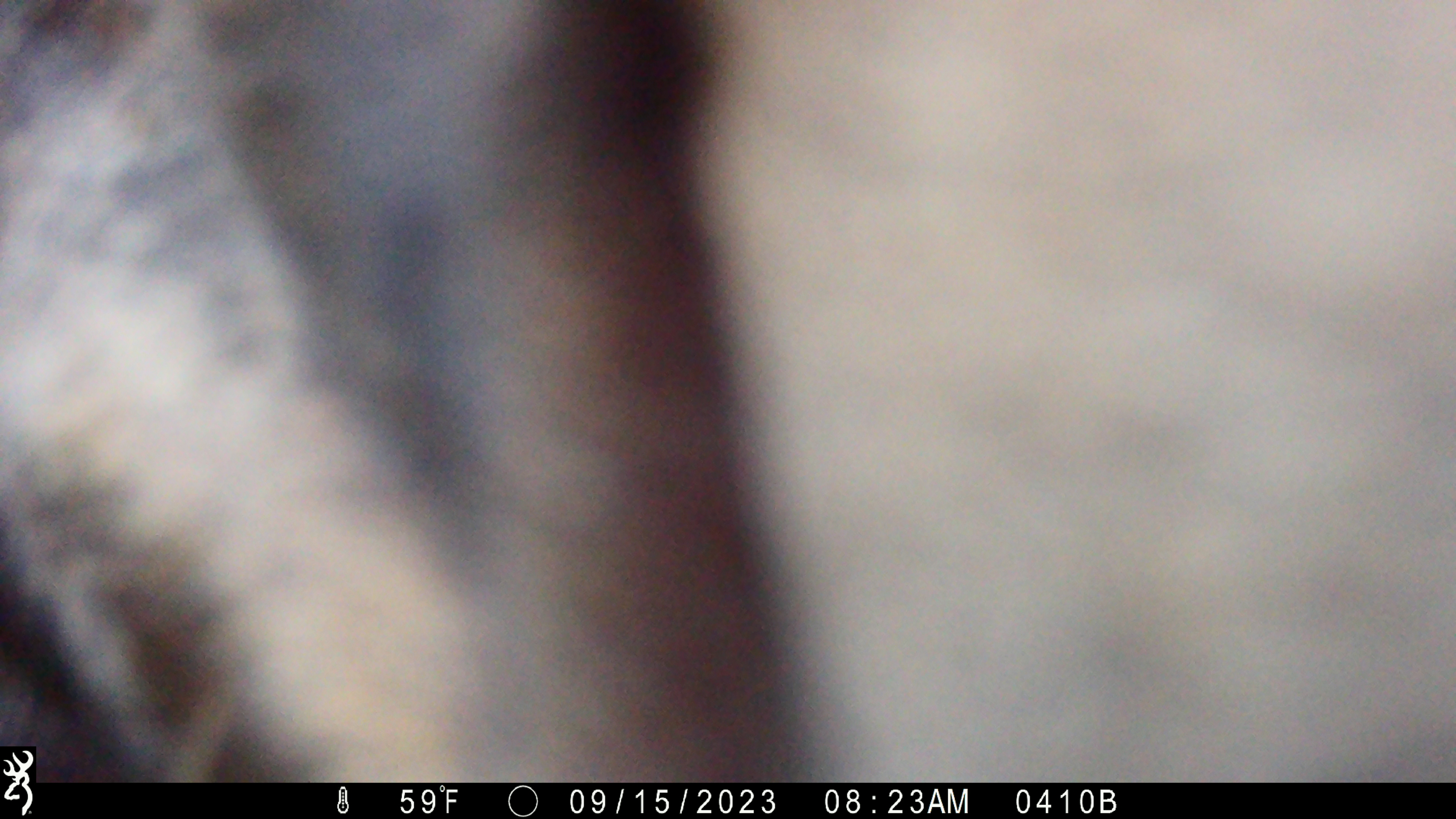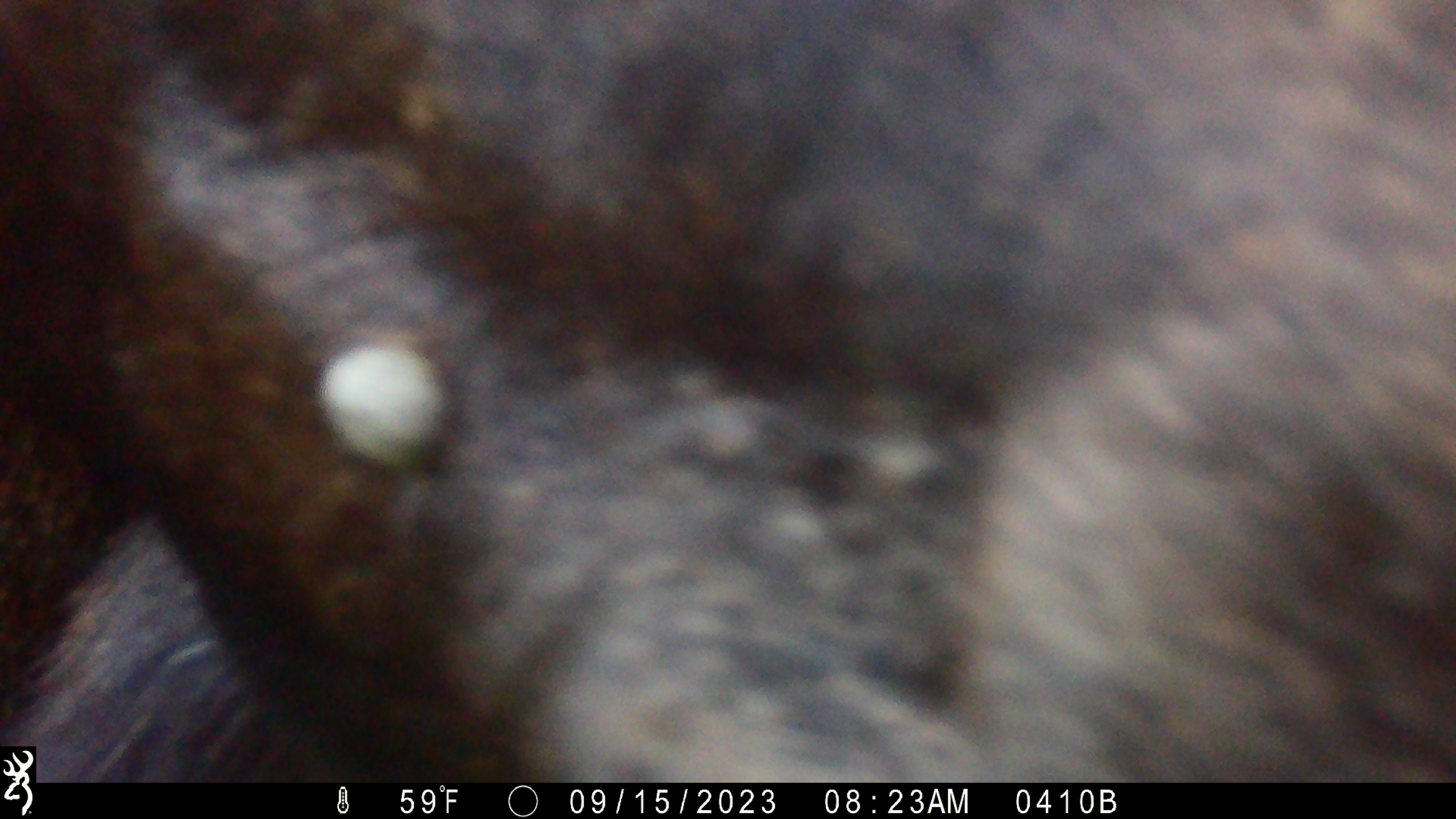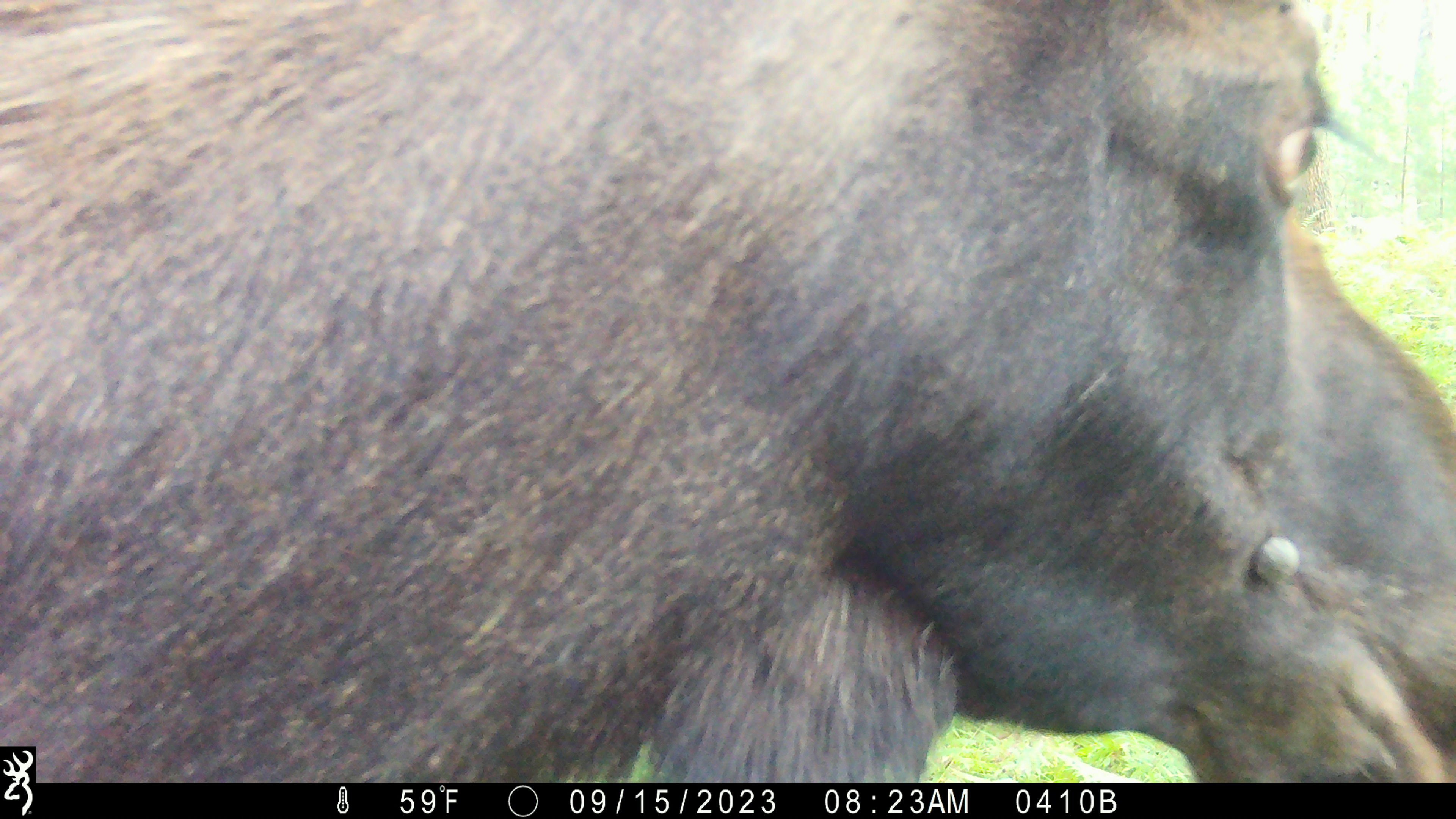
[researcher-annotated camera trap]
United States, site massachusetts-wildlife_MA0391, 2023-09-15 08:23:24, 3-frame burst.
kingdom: Animalia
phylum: Chordata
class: Mammalia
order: Artiodactyla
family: Cervidae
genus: Alces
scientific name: Alces alces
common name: moose